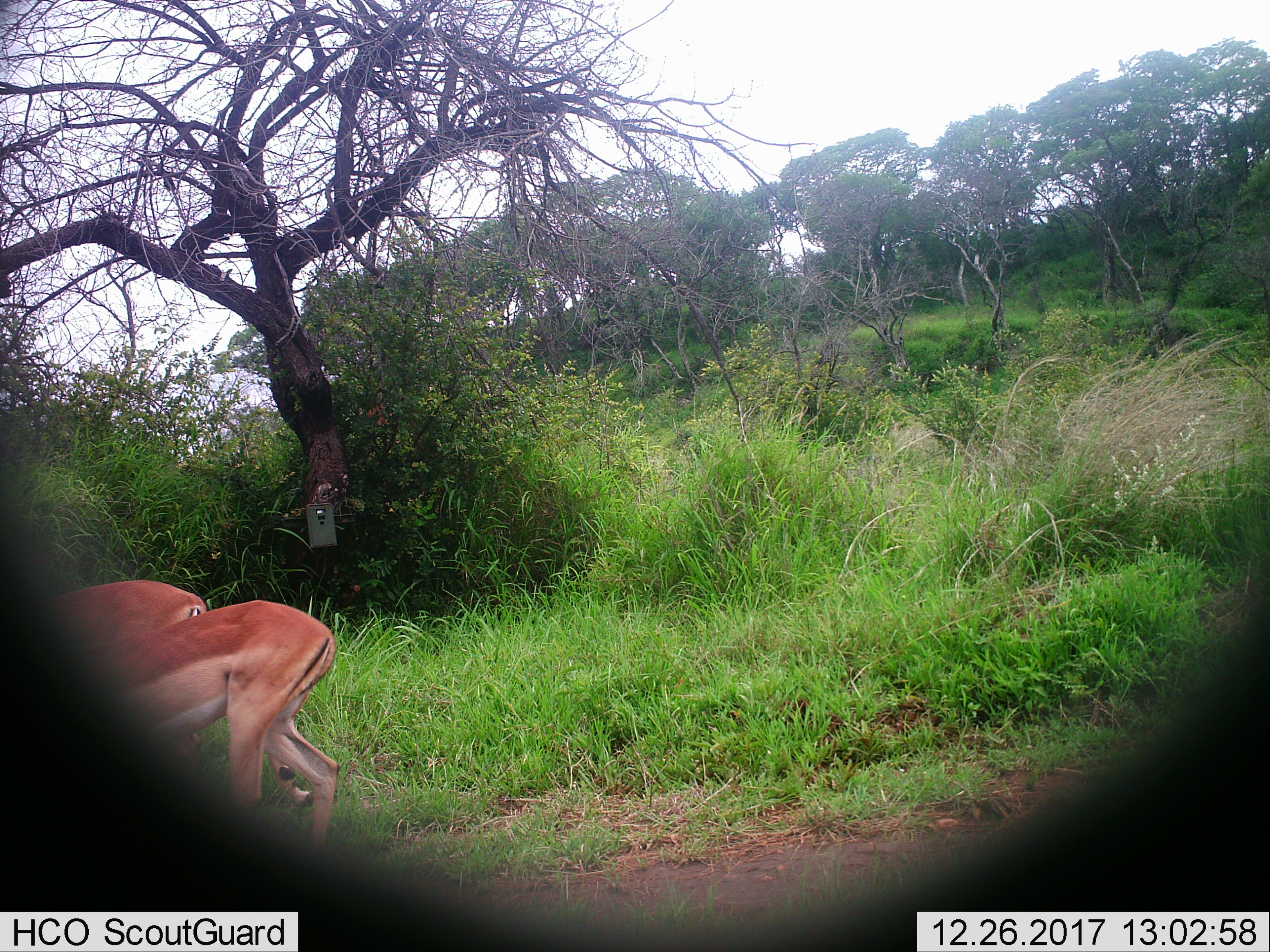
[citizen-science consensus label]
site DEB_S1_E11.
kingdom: Animalia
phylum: Chordata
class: Mammalia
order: Artiodactyla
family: Bovidae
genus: Aepyceros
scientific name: Aepyceros melampus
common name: impala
Impala (Aepyceros melampus), count 2. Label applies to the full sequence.